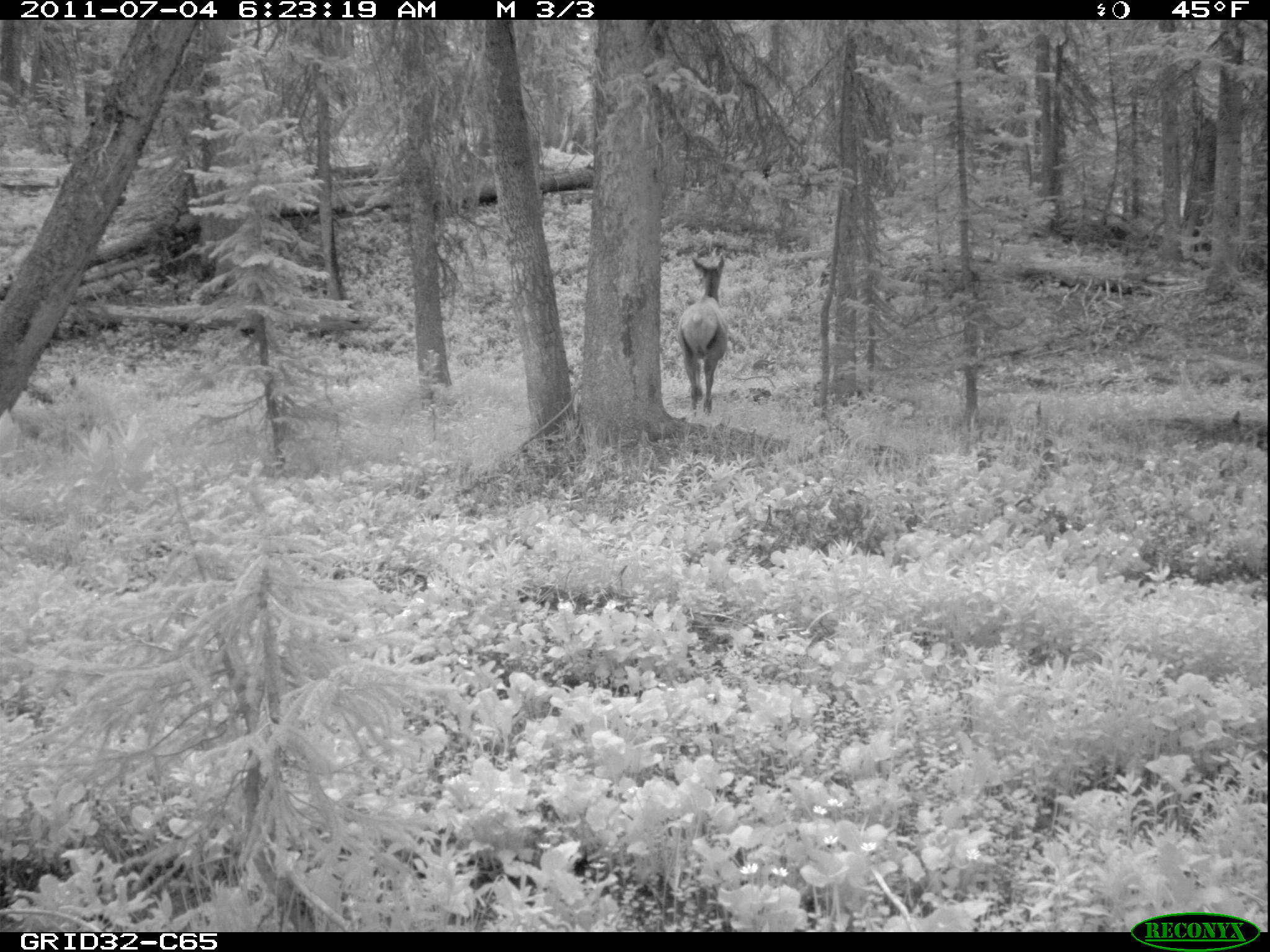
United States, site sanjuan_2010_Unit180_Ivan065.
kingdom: Animalia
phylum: Chordata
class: Mammalia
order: Artiodactyla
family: Cervidae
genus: Cervus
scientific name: Cervus elaphus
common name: red deer